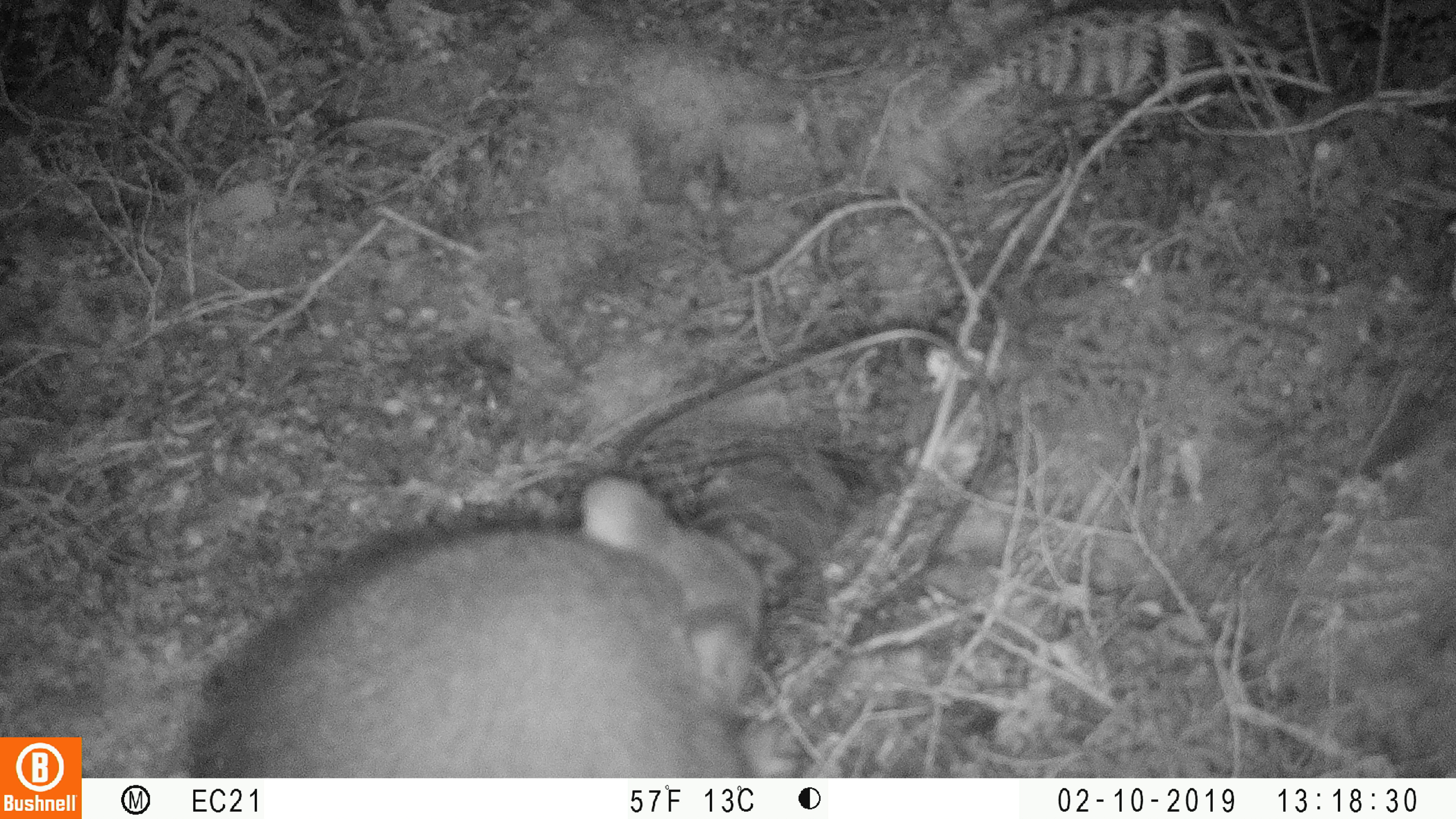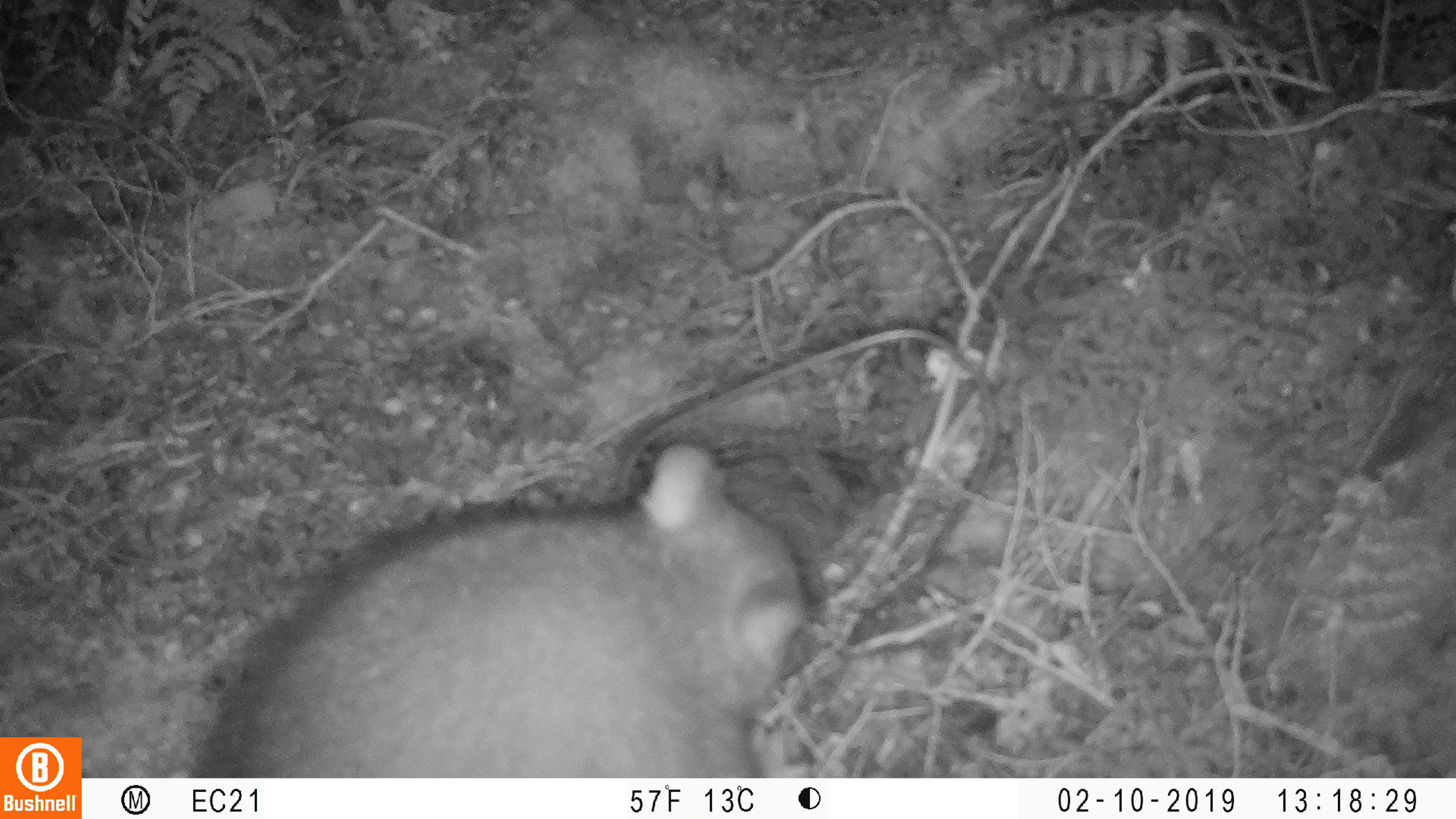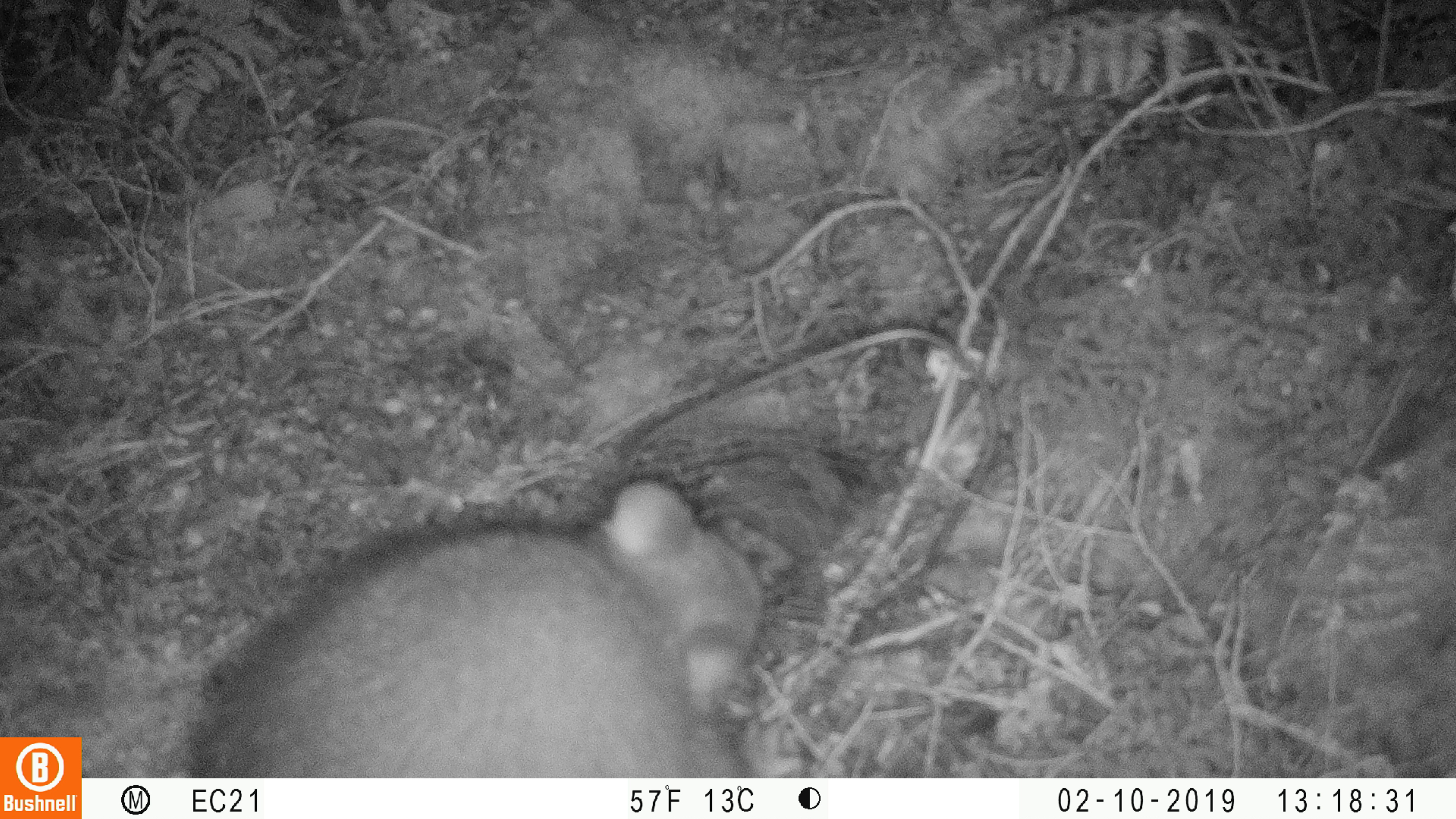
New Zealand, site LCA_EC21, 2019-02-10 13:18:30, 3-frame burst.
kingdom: Animalia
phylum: Chordata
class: Mammalia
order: Diprotodontia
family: Phalangeridae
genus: Trichosurus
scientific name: Trichosurus vulpecula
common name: common brushtail possum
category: possum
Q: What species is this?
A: Possum (common brushtail possum) (Trichosurus vulpecula).